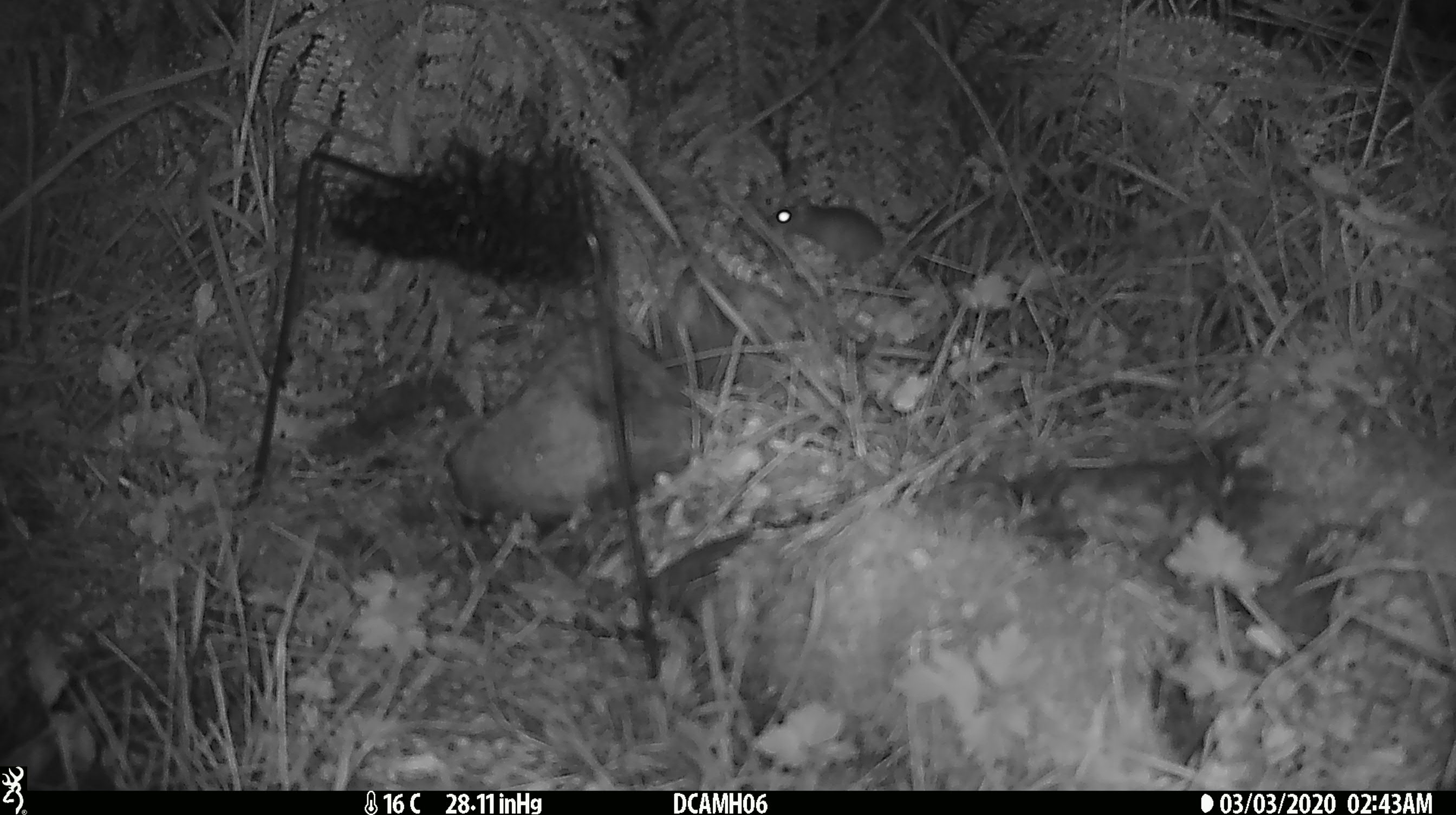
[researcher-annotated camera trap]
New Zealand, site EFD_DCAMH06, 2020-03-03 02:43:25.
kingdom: Animalia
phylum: Chordata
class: Mammalia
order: Rodentia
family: Muridae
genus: Mus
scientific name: Mus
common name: mouse